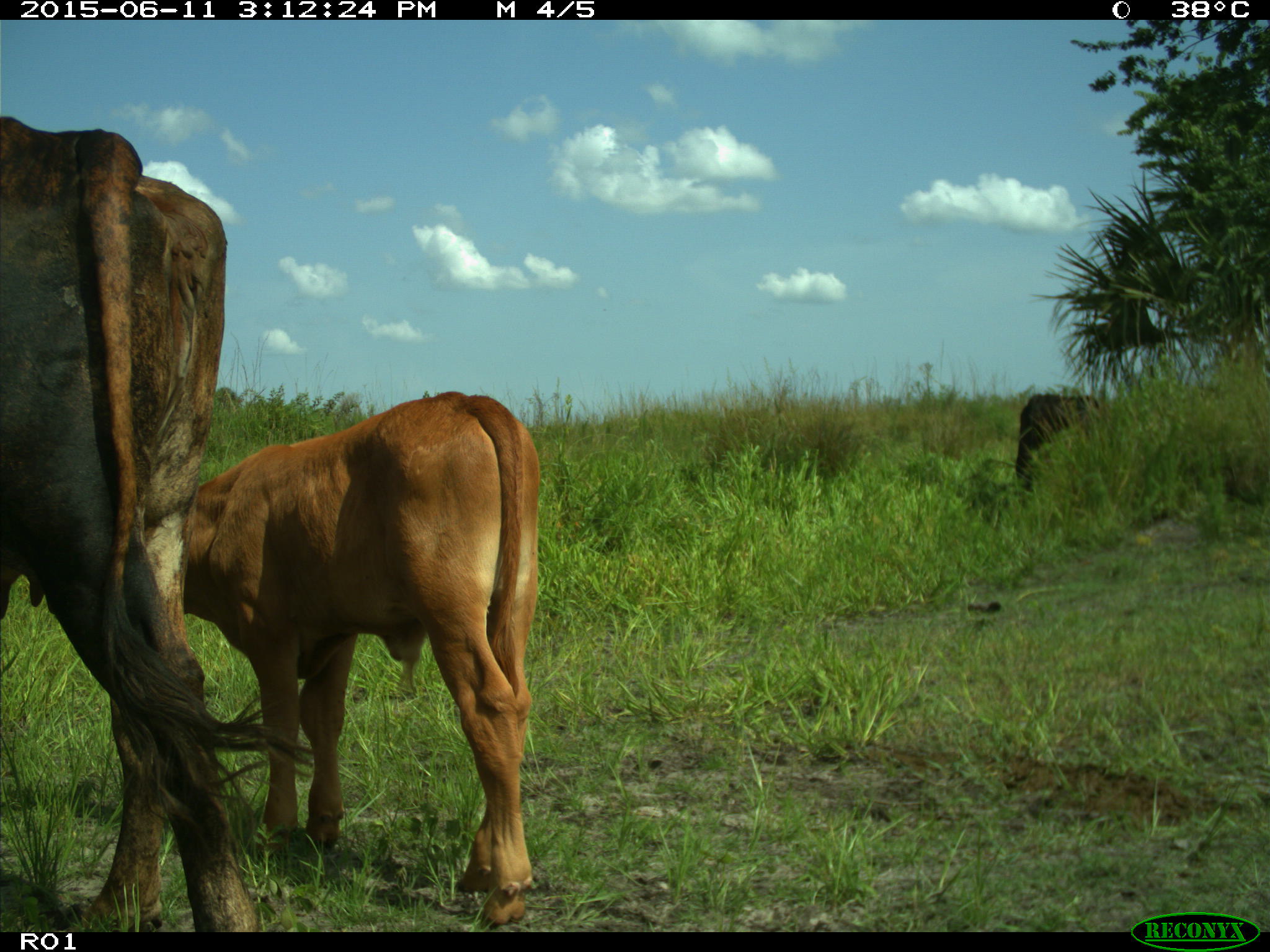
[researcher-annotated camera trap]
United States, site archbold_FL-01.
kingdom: Animalia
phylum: Chordata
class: Mammalia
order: Artiodactyla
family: Bovidae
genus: Bos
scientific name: Bos taurus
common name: domestic cow